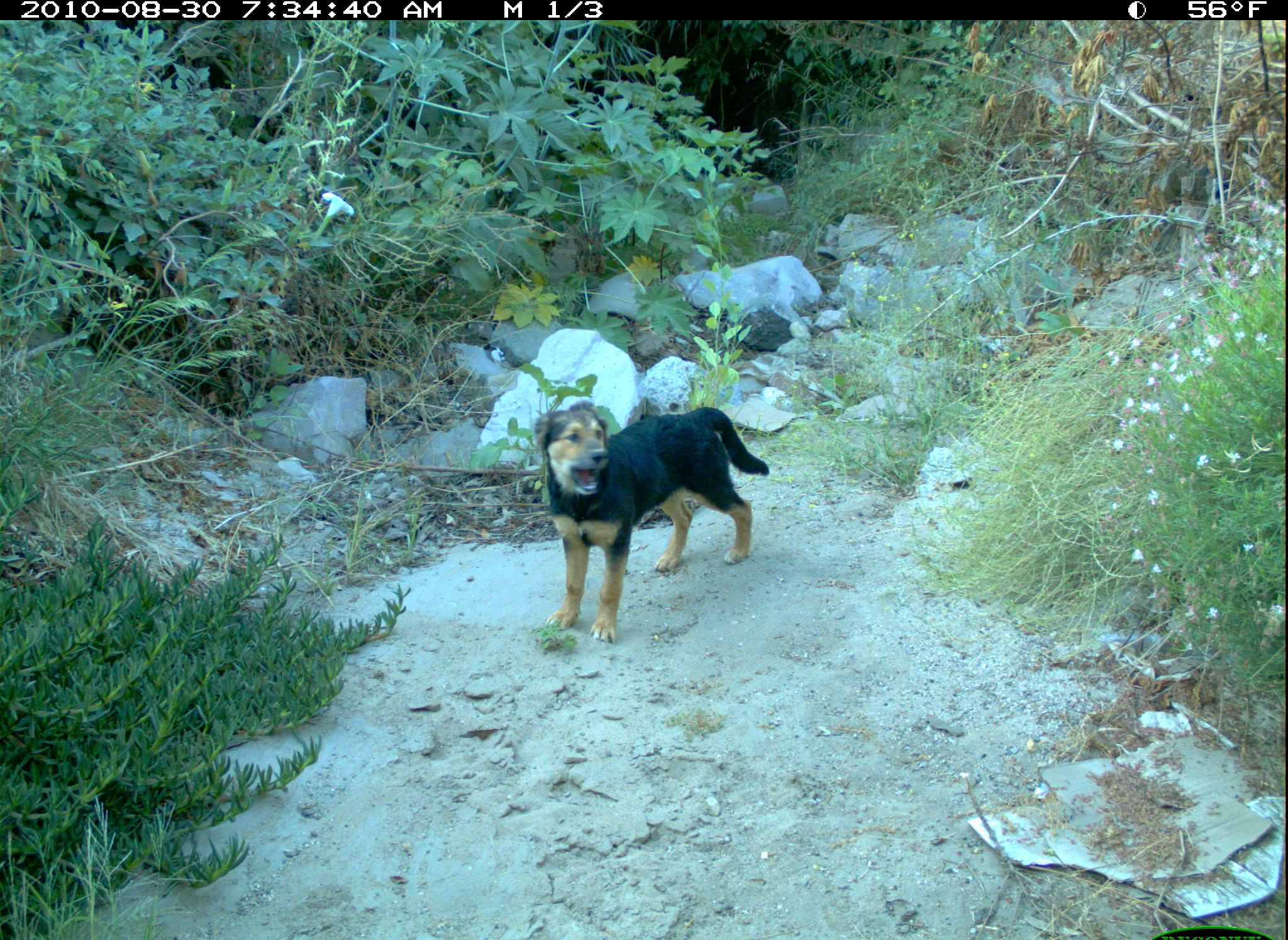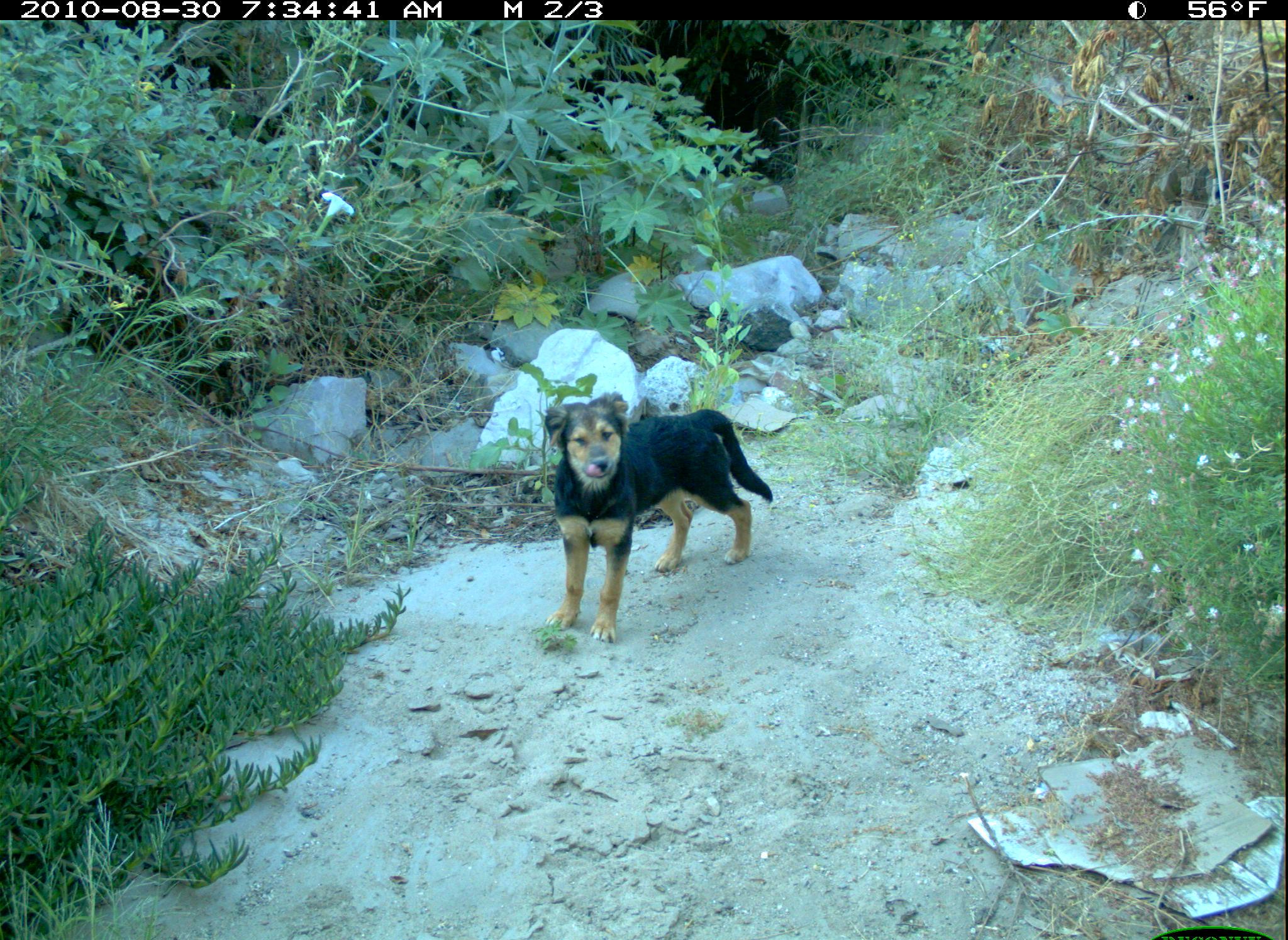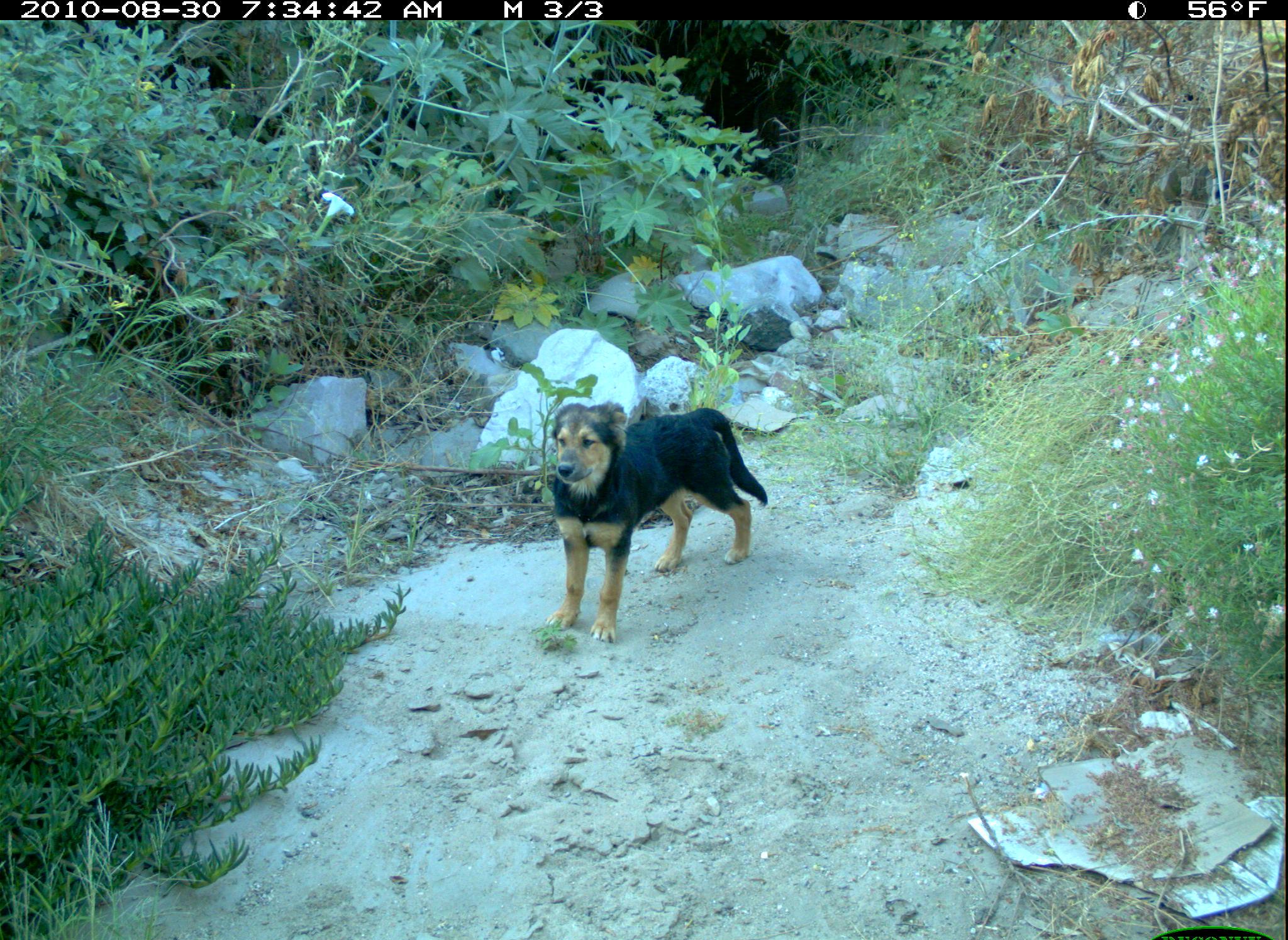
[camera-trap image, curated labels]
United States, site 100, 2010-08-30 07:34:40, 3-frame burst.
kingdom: Animalia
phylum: Chordata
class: Mammalia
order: Carnivora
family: Canidae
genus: Canis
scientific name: Canis familiaris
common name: domestic dog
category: dog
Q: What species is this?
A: Dog (domestic dog) (Canis familiaris).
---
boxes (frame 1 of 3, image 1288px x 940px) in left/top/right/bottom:
dog: 514/375/781/649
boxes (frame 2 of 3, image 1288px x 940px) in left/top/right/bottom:
dog: 535/379/782/653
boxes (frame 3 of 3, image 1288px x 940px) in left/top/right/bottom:
dog: 535/372/786/662